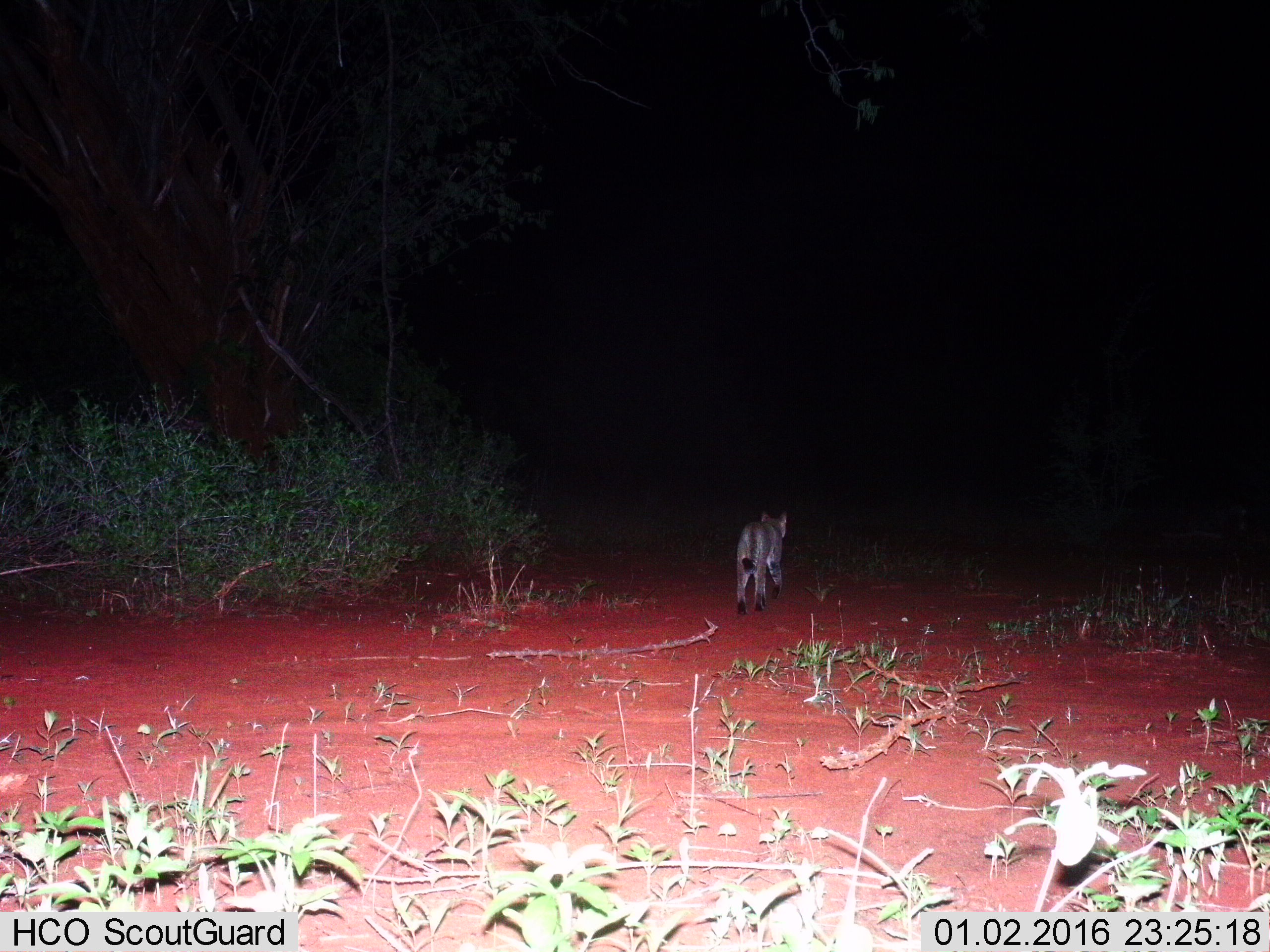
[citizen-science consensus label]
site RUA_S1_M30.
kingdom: Animalia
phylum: Chordata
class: Mammalia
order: Carnivora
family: Felidae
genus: Felis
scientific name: Felis lybica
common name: african wild cat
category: africanwildcat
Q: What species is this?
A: Africanwildcat (african wild cat) (Felis lybica).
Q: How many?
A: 1.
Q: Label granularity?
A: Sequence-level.